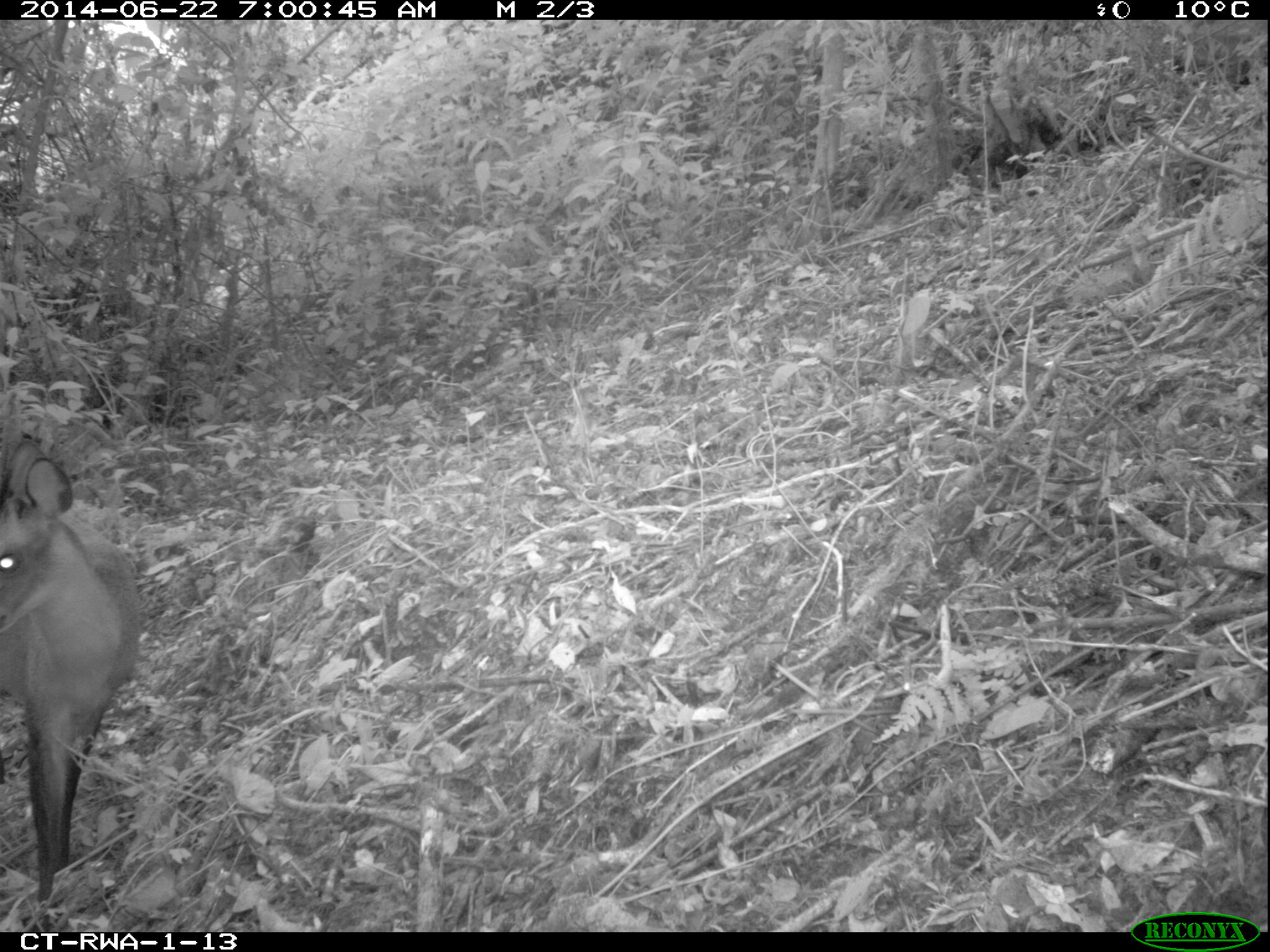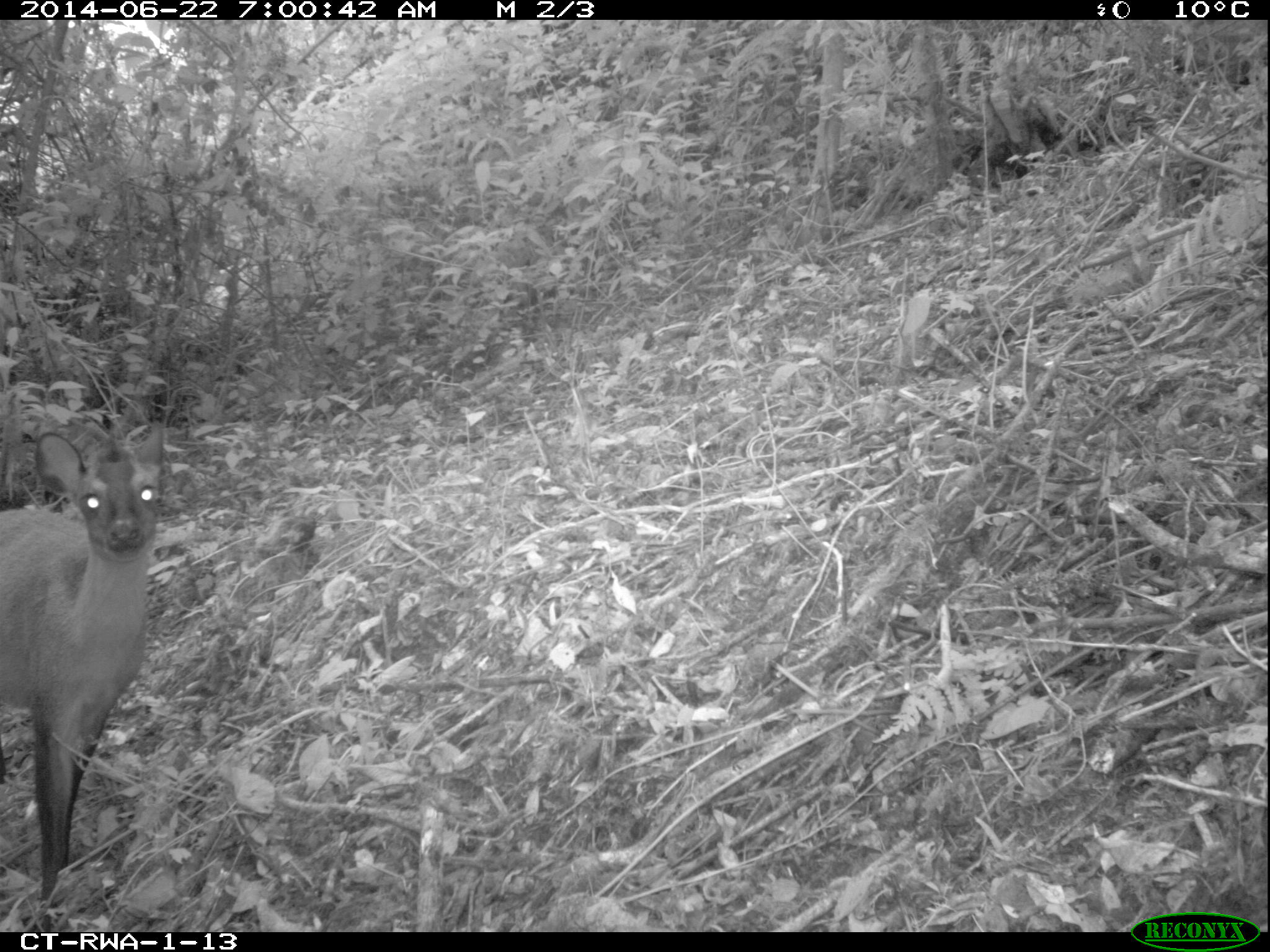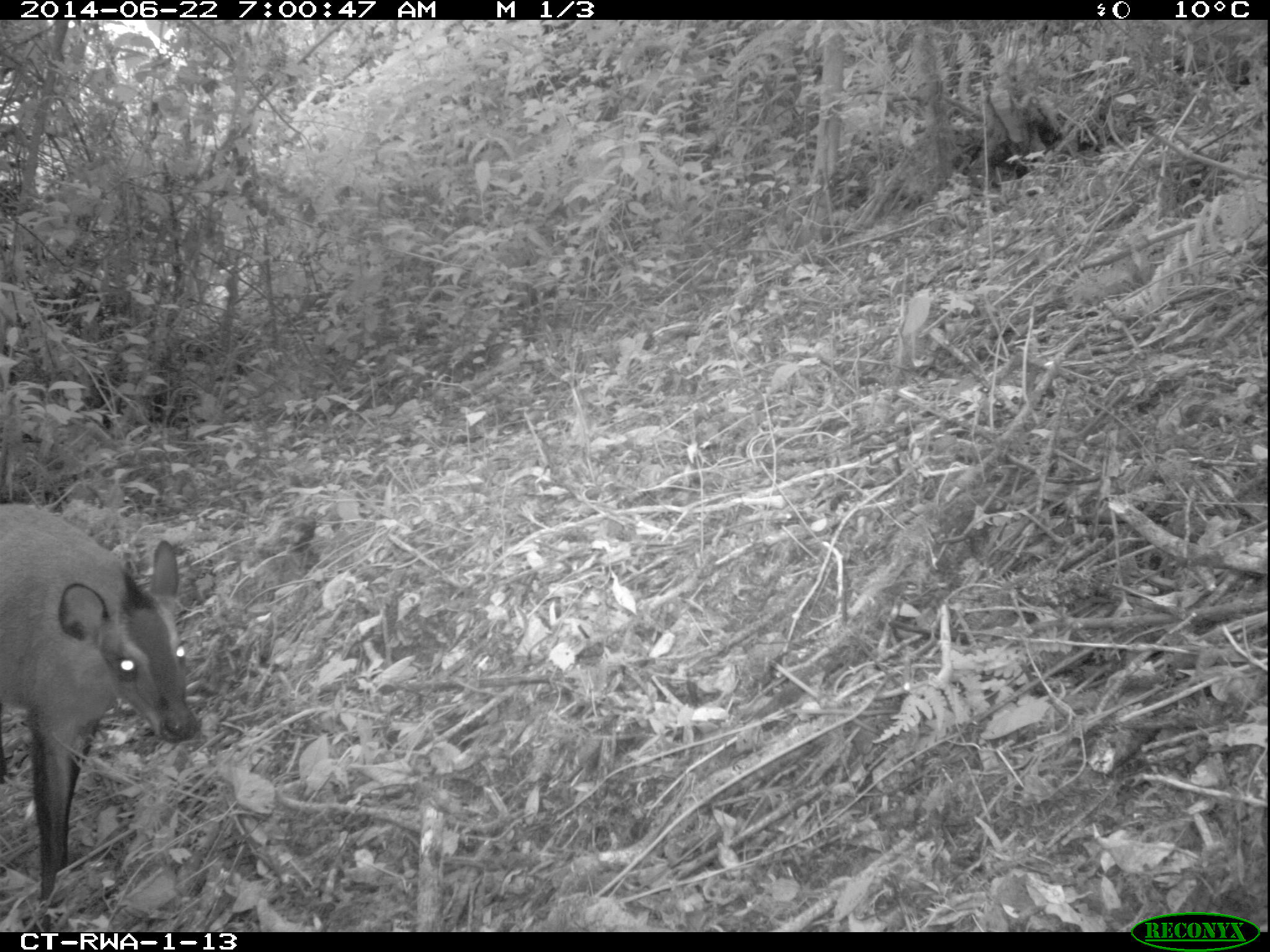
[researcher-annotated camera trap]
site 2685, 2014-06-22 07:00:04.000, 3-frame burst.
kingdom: Animalia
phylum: Chordata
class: Mammalia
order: Artiodactyla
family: Bovidae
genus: Cephalophus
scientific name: Cephalophus nigrifrons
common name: black-fronted duiker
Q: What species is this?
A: Cephalophus nigrifrons (black-fronted duiker).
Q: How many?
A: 1.